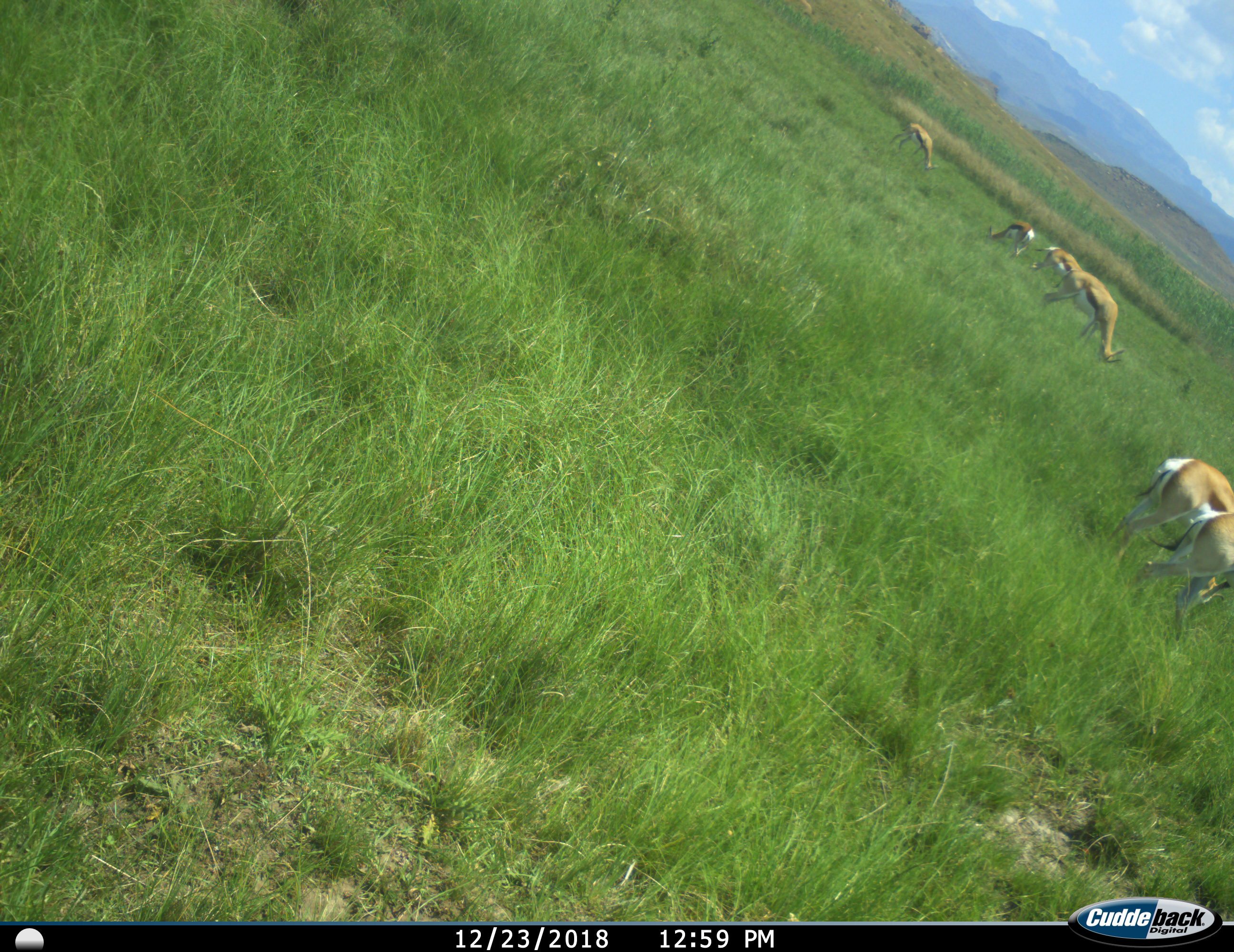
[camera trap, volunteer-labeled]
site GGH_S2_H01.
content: unidentified animal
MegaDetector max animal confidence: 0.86